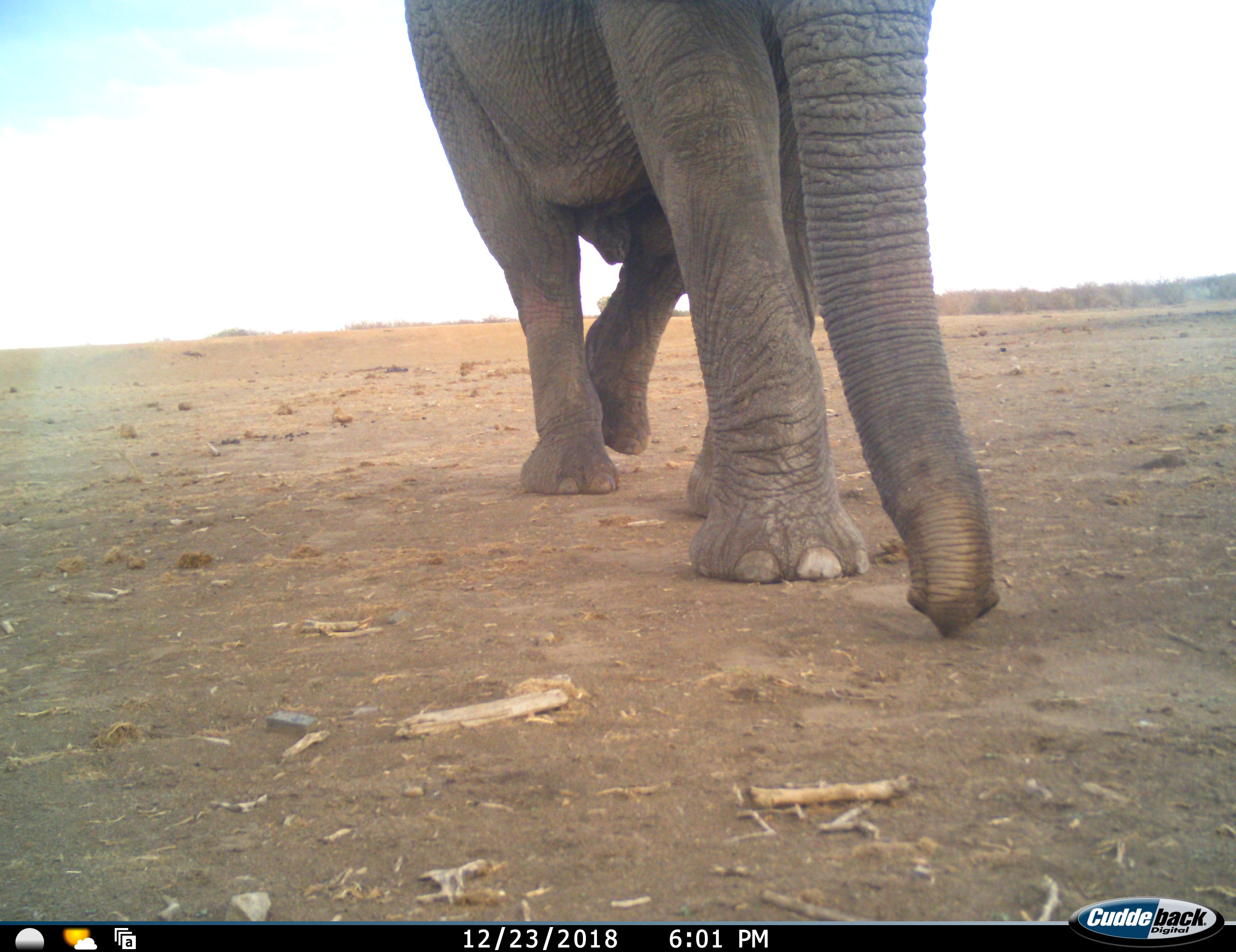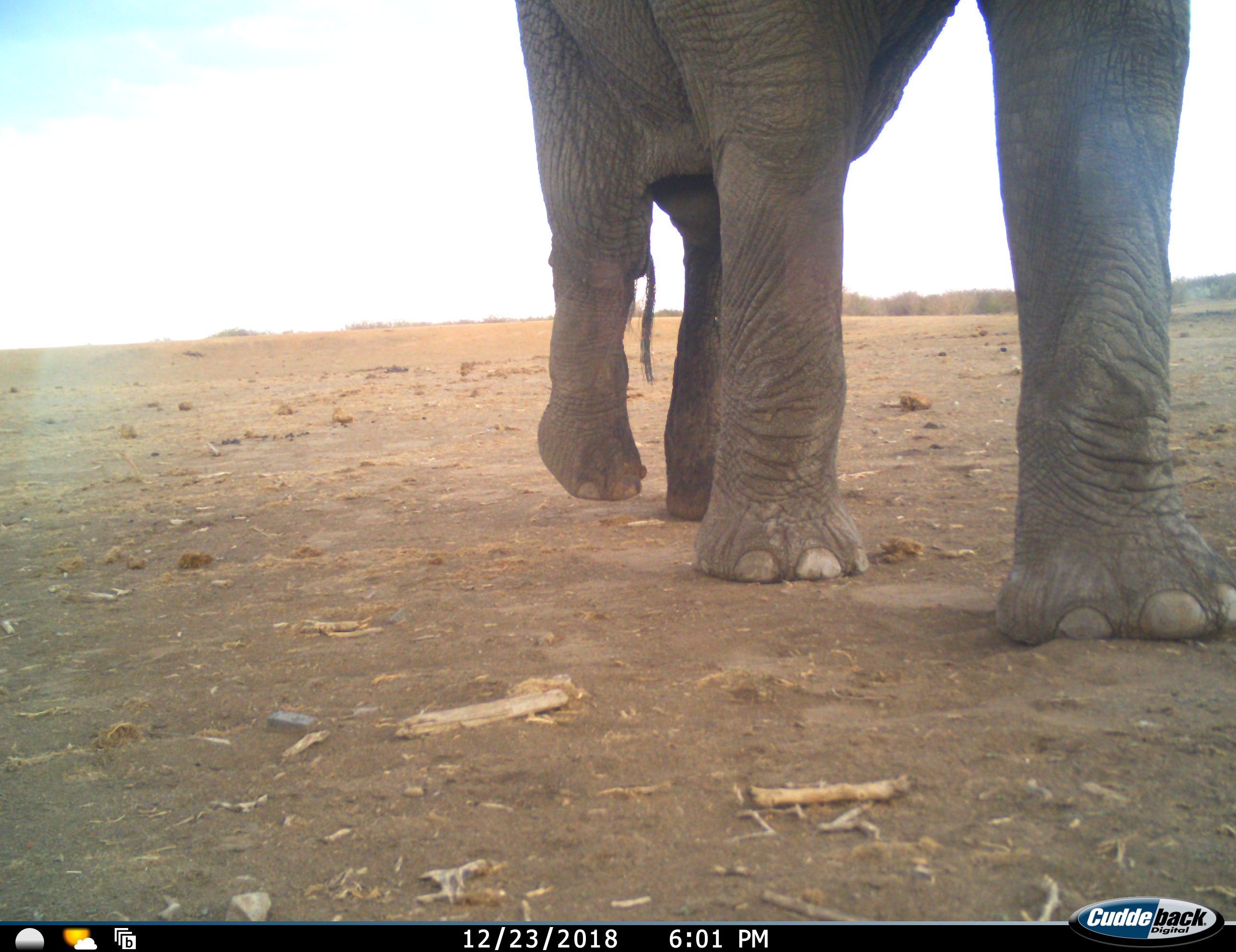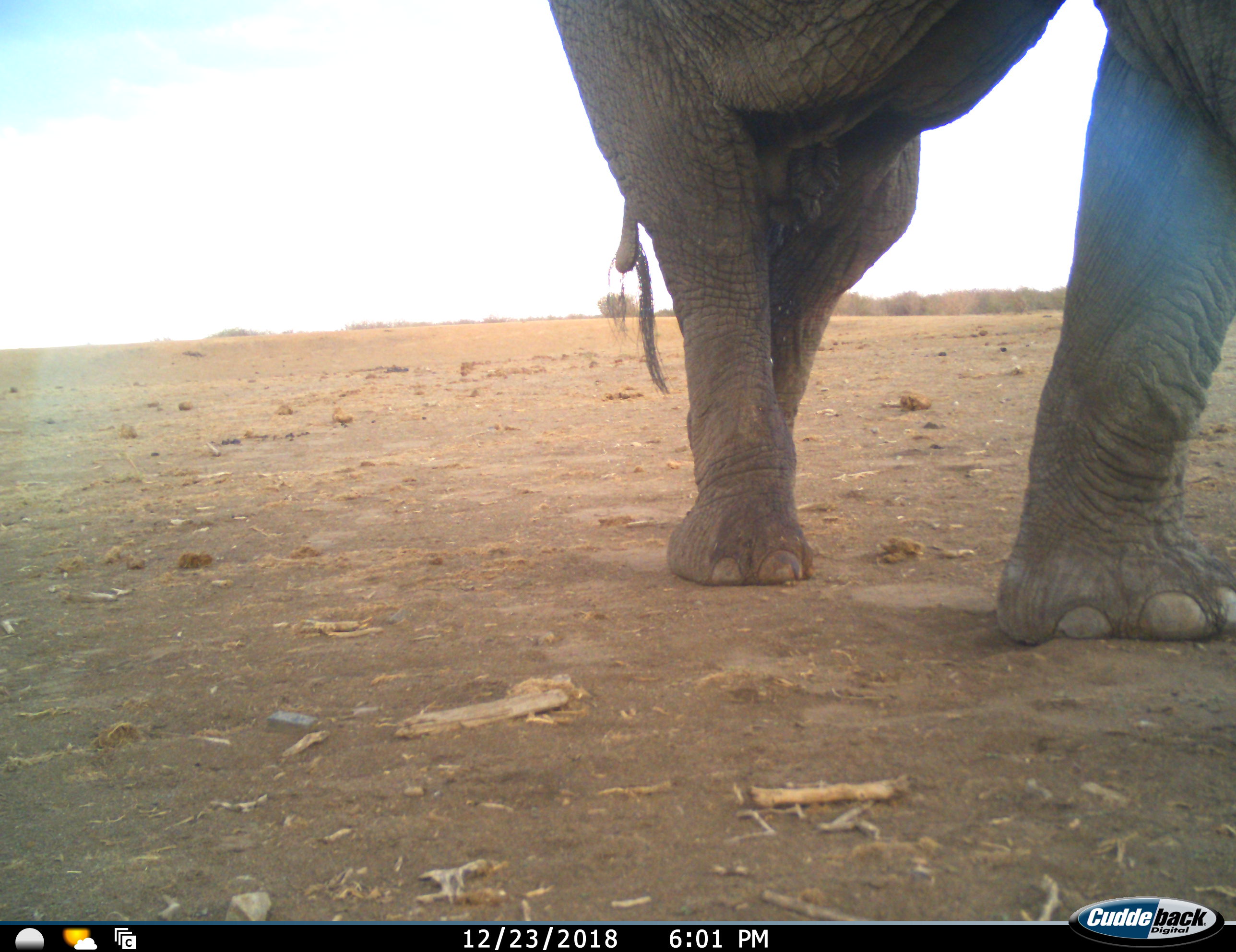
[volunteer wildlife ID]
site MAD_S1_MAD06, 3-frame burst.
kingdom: Animalia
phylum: Chordata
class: Mammalia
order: Proboscidea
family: Elephantidae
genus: Loxodonta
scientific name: Loxodonta africana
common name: african bush elephant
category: elephant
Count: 1.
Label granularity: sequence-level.